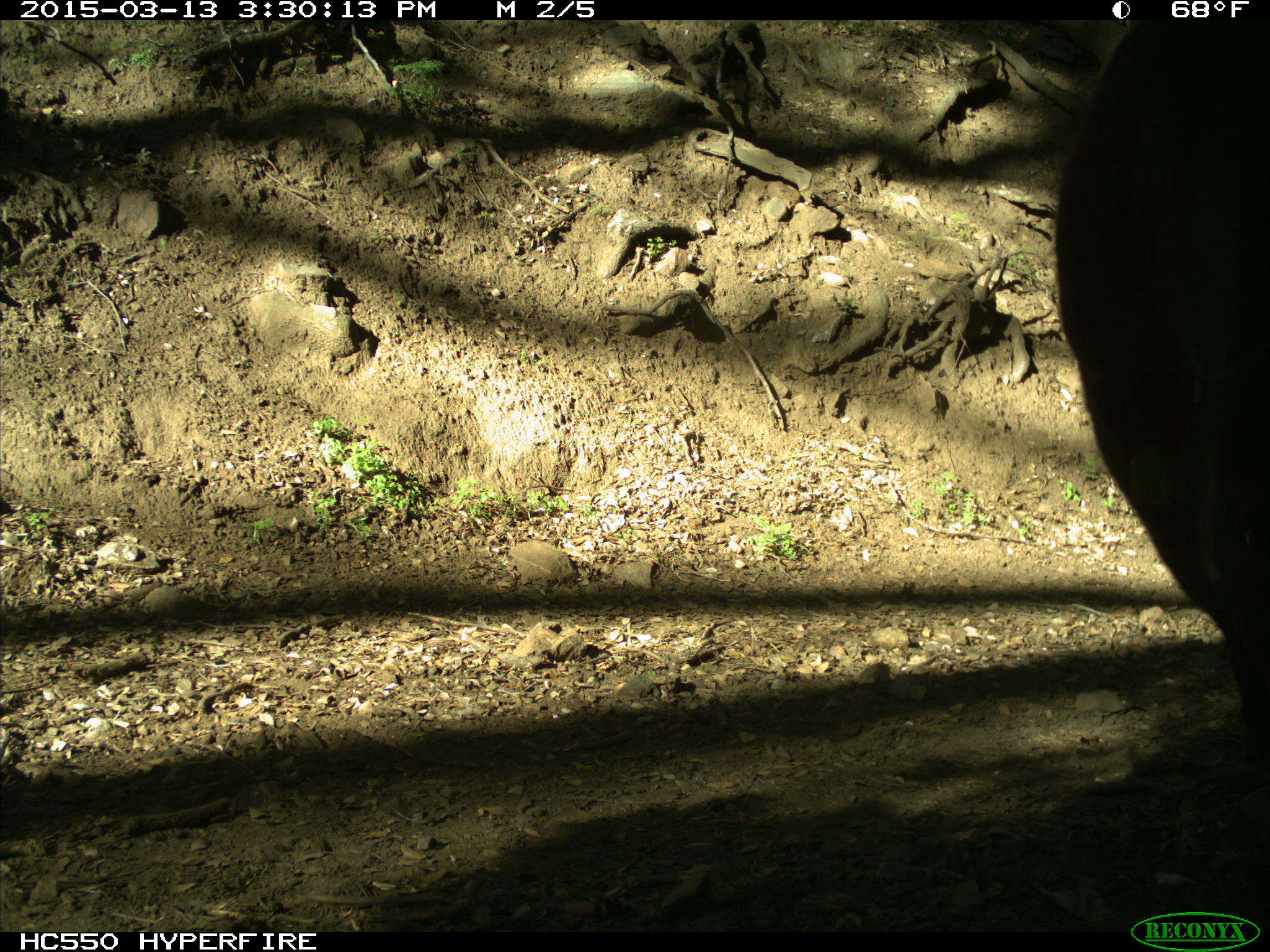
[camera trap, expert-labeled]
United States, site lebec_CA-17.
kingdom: Animalia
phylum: Chordata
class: Mammalia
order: Artiodactyla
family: Bovidae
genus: Bos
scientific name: Bos taurus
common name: domestic cow